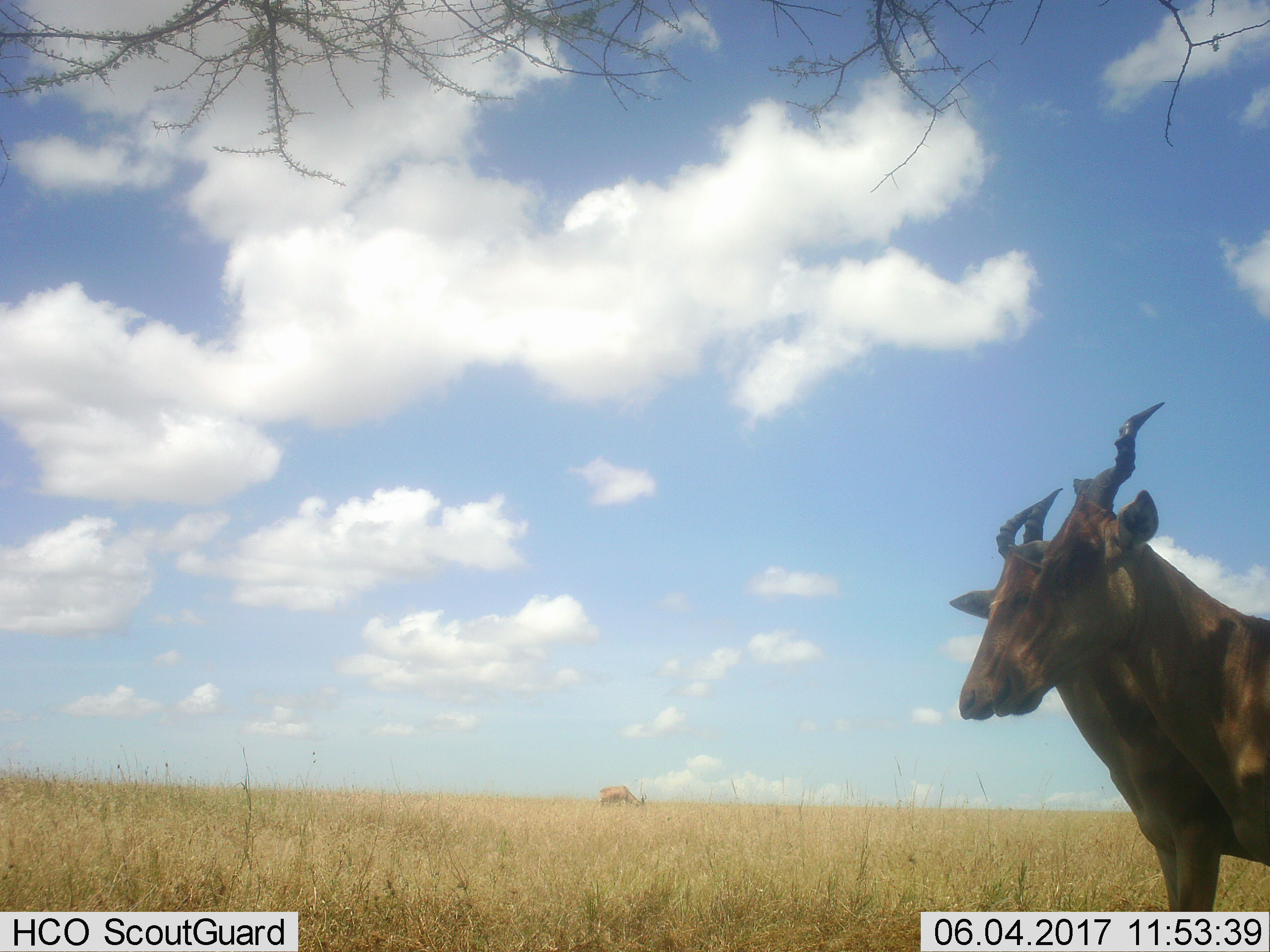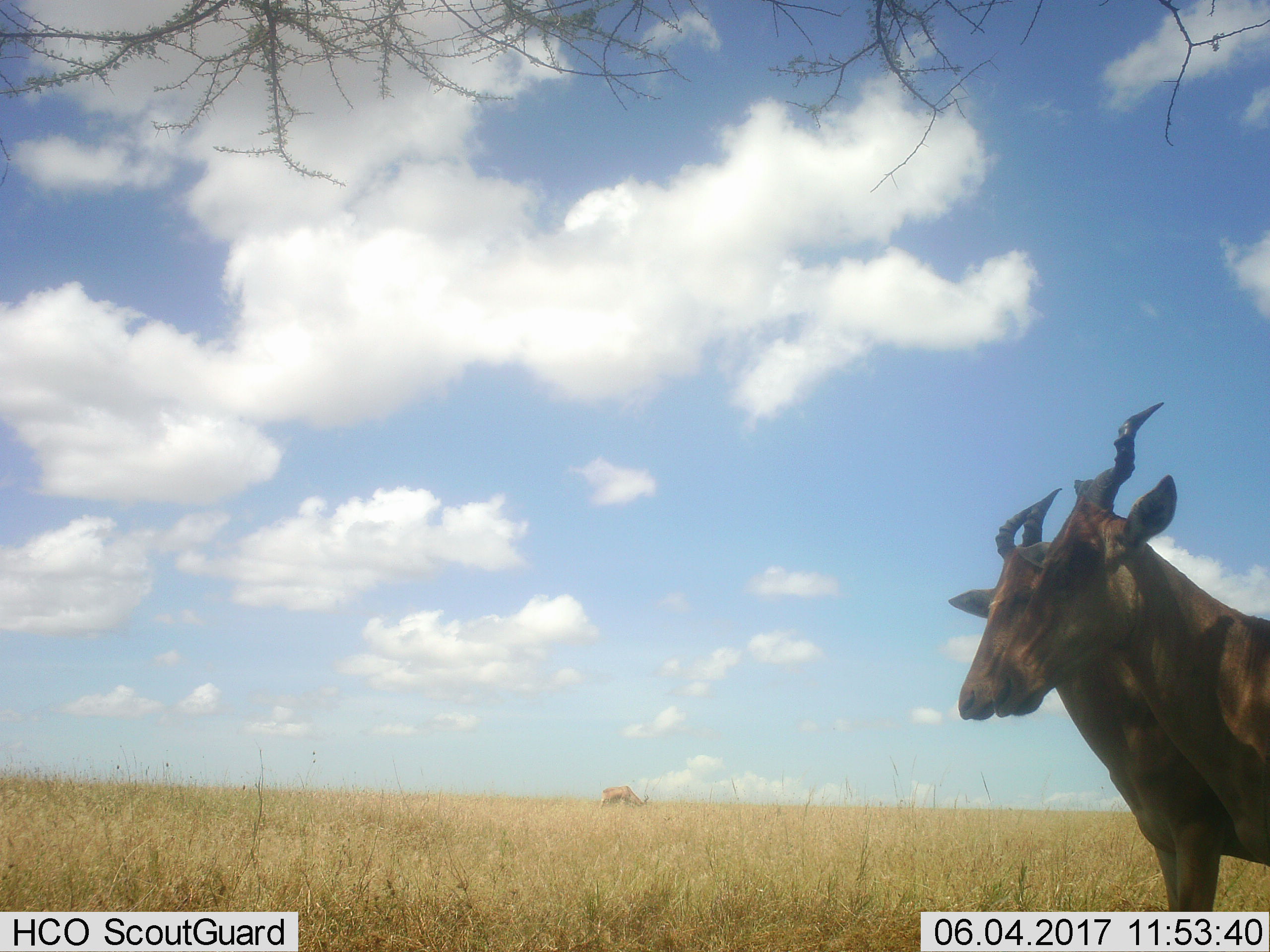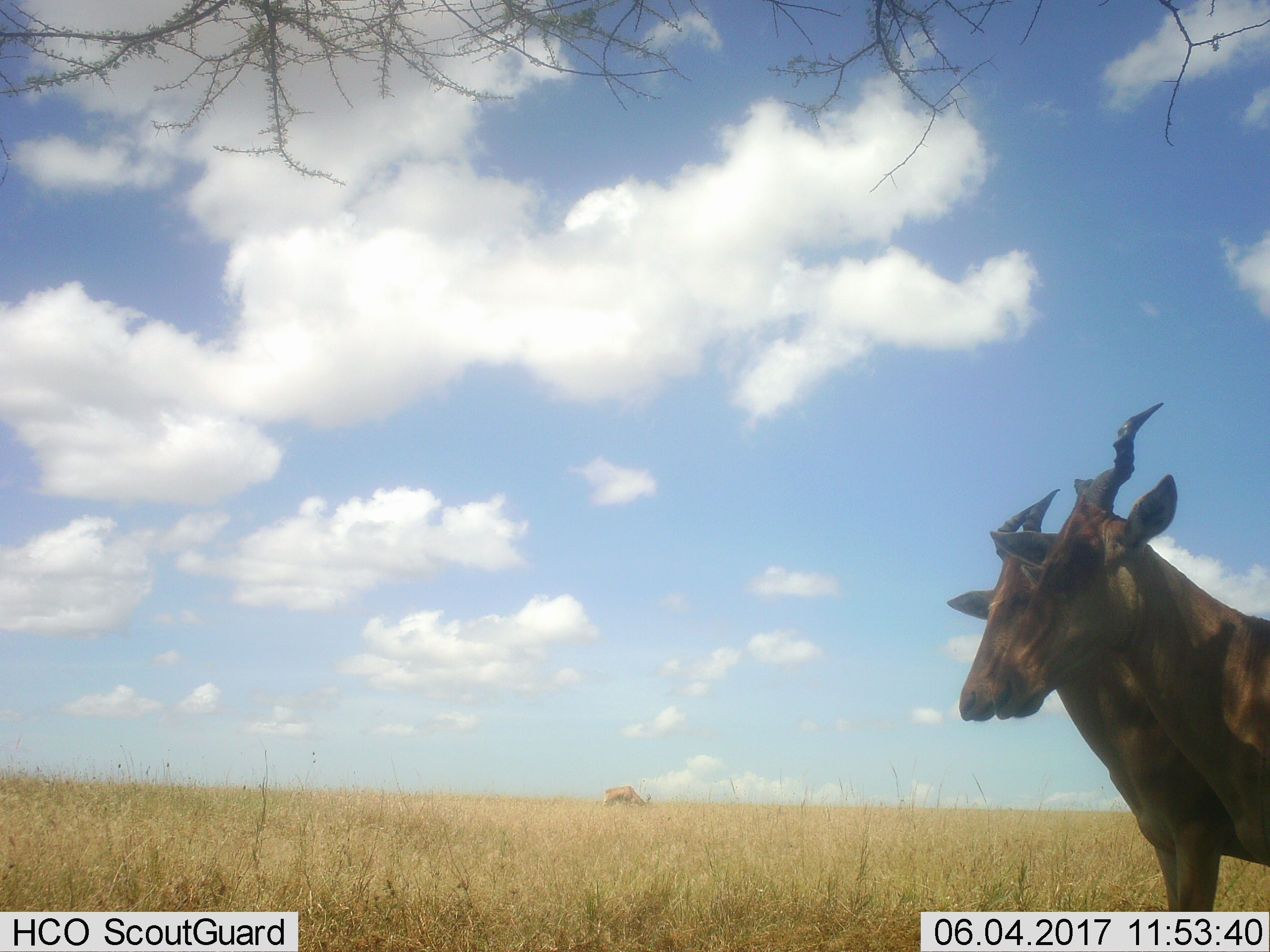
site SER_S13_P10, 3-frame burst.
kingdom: Animalia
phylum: Chordata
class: Mammalia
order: Artiodactyla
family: Bovidae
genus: Alcelaphus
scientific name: Alcelaphus buselaphus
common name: hartebeest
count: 3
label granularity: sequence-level